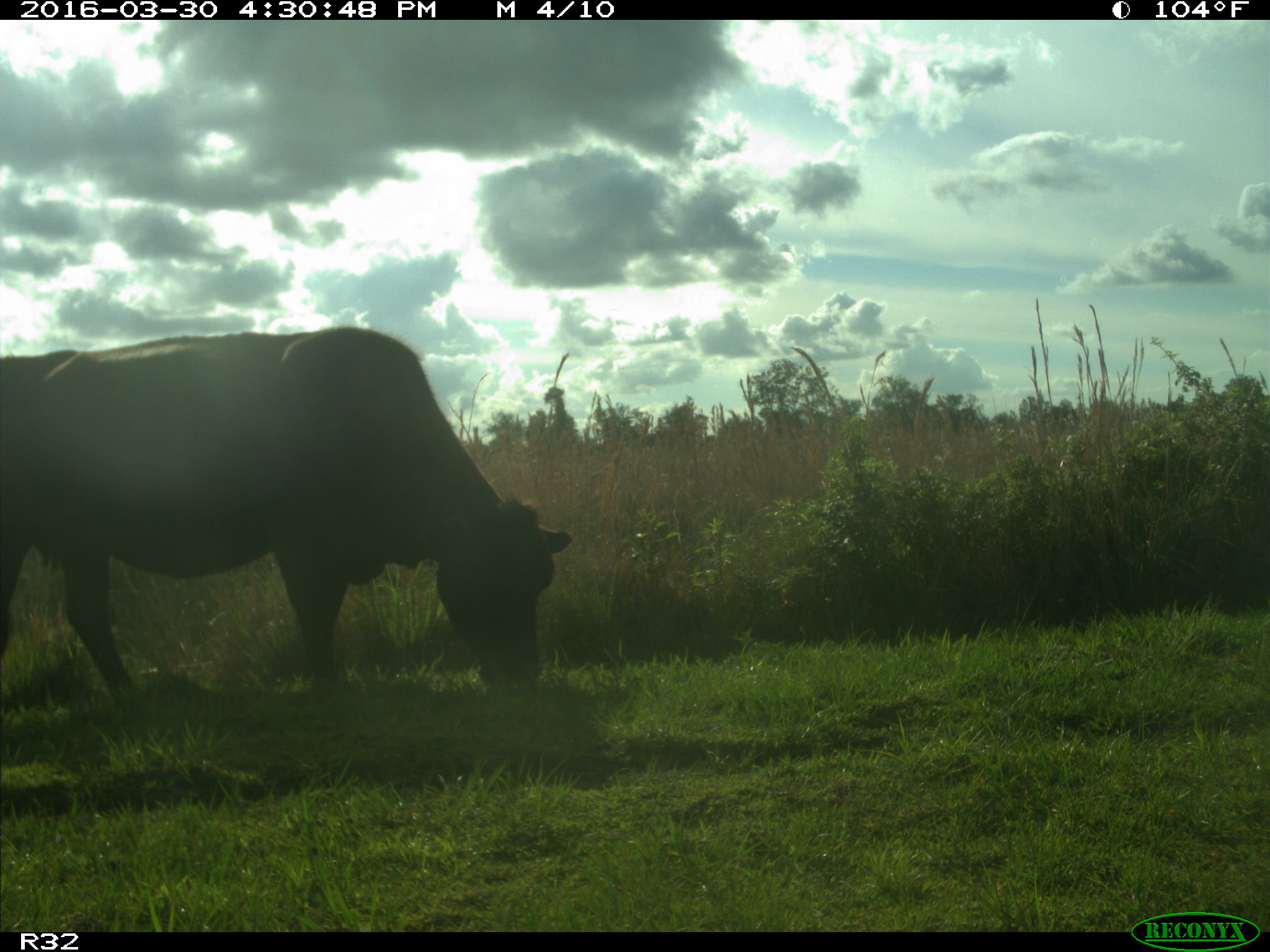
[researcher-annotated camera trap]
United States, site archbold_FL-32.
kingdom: Animalia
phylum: Chordata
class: Mammalia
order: Artiodactyla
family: Bovidae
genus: Bos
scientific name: Bos taurus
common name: domestic cow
Bos taurus (domestic cow).